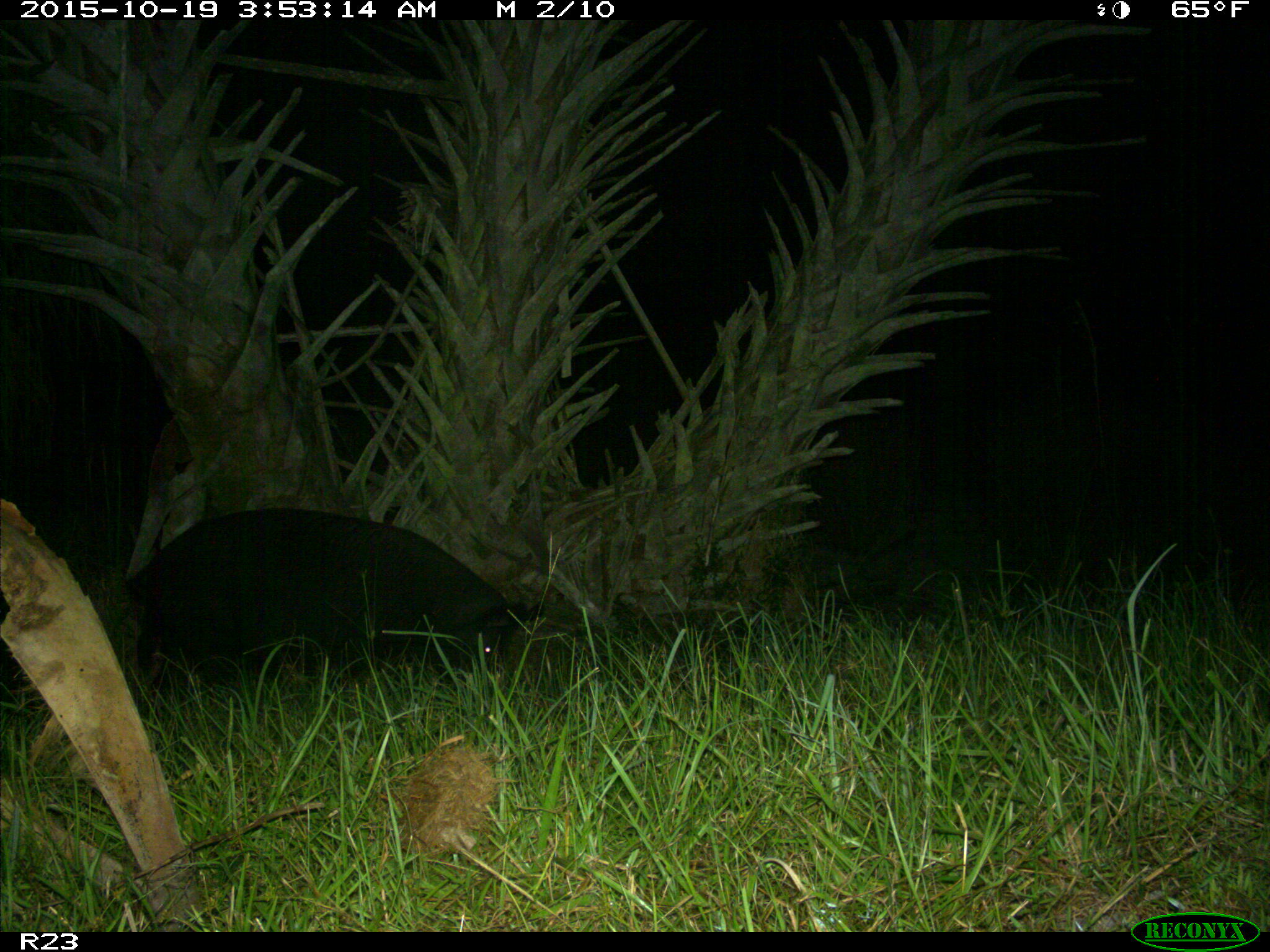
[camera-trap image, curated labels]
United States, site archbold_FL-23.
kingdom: Animalia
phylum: Chordata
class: Mammalia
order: Artiodactyla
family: Suidae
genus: Sus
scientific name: Sus scrofa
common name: wild boar